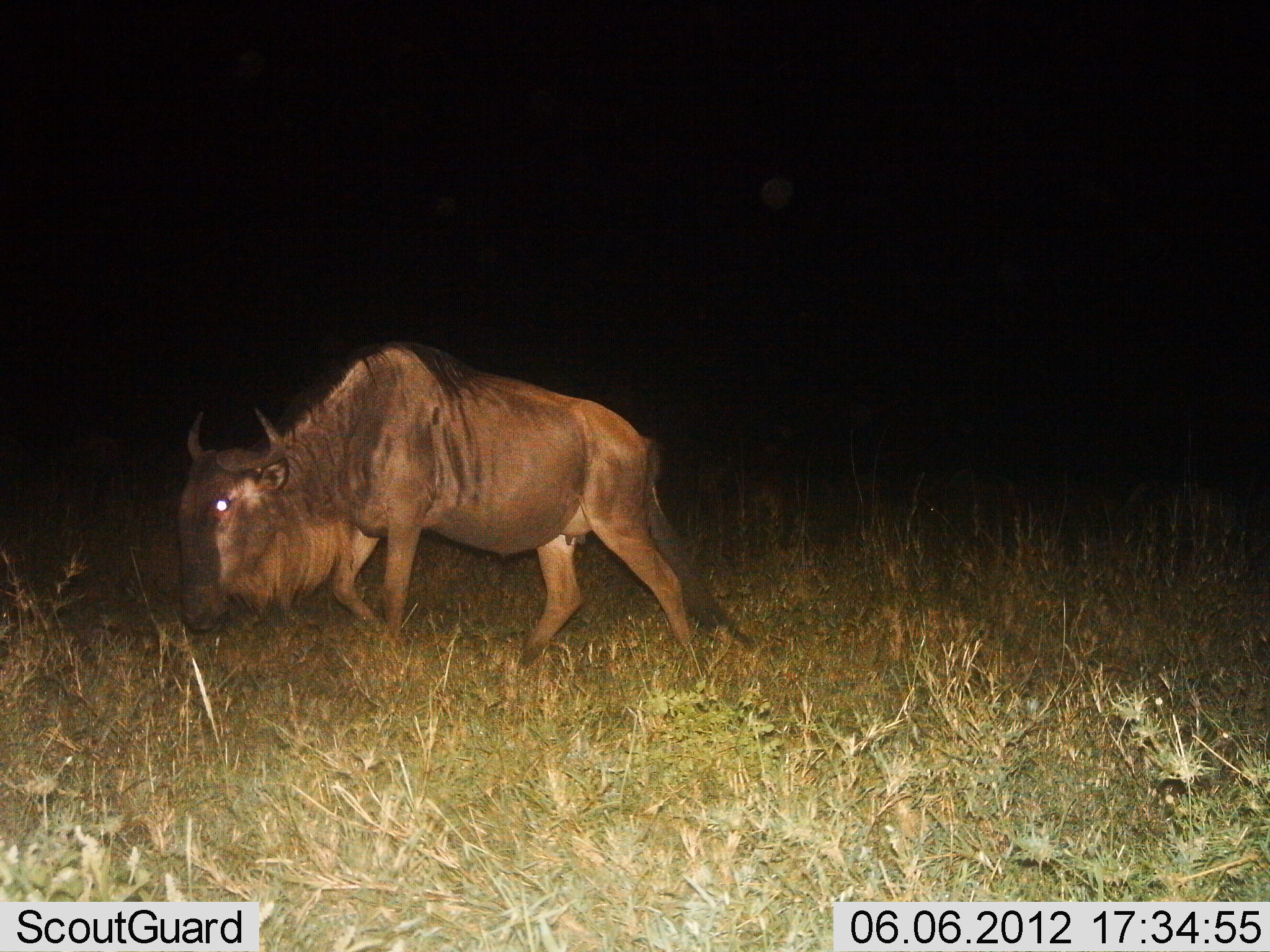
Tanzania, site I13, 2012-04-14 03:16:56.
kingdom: Animalia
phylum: Chordata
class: Mammalia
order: Artiodactyla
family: Bovidae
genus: Connochaetes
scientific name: Connochaetes taurinus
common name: blue wildebeest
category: wildebeest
Wildebeest (blue wildebeest) (Connochaetes taurinus), count 1. Behavior (volunteer vote fractions): standing 24%, resting 0%, moving 86%, interacting 0%. Young present (vote fraction): 0%. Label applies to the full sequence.